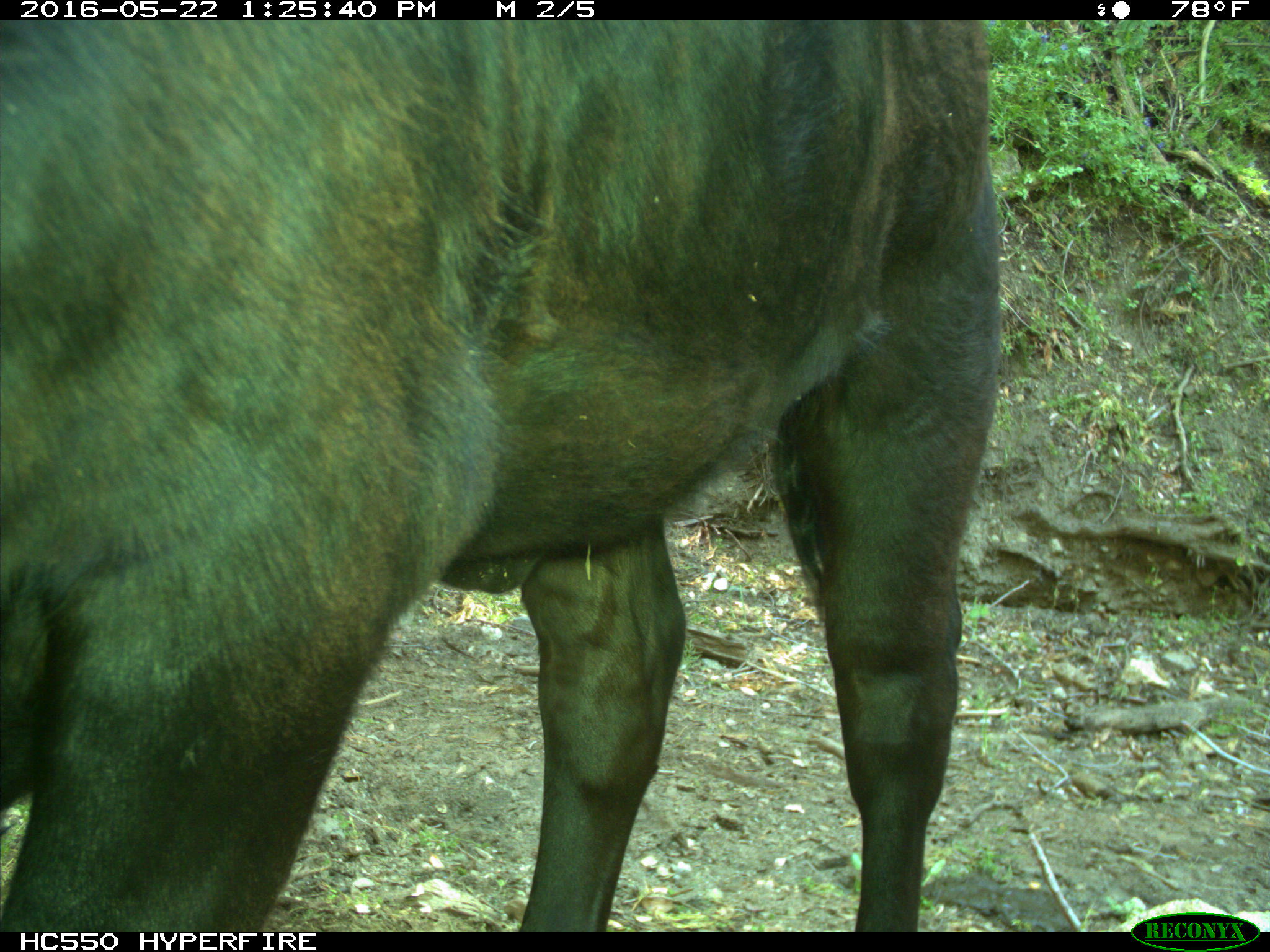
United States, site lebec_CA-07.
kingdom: Animalia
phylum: Chordata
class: Mammalia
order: Artiodactyla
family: Bovidae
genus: Bos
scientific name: Bos taurus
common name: domestic cow